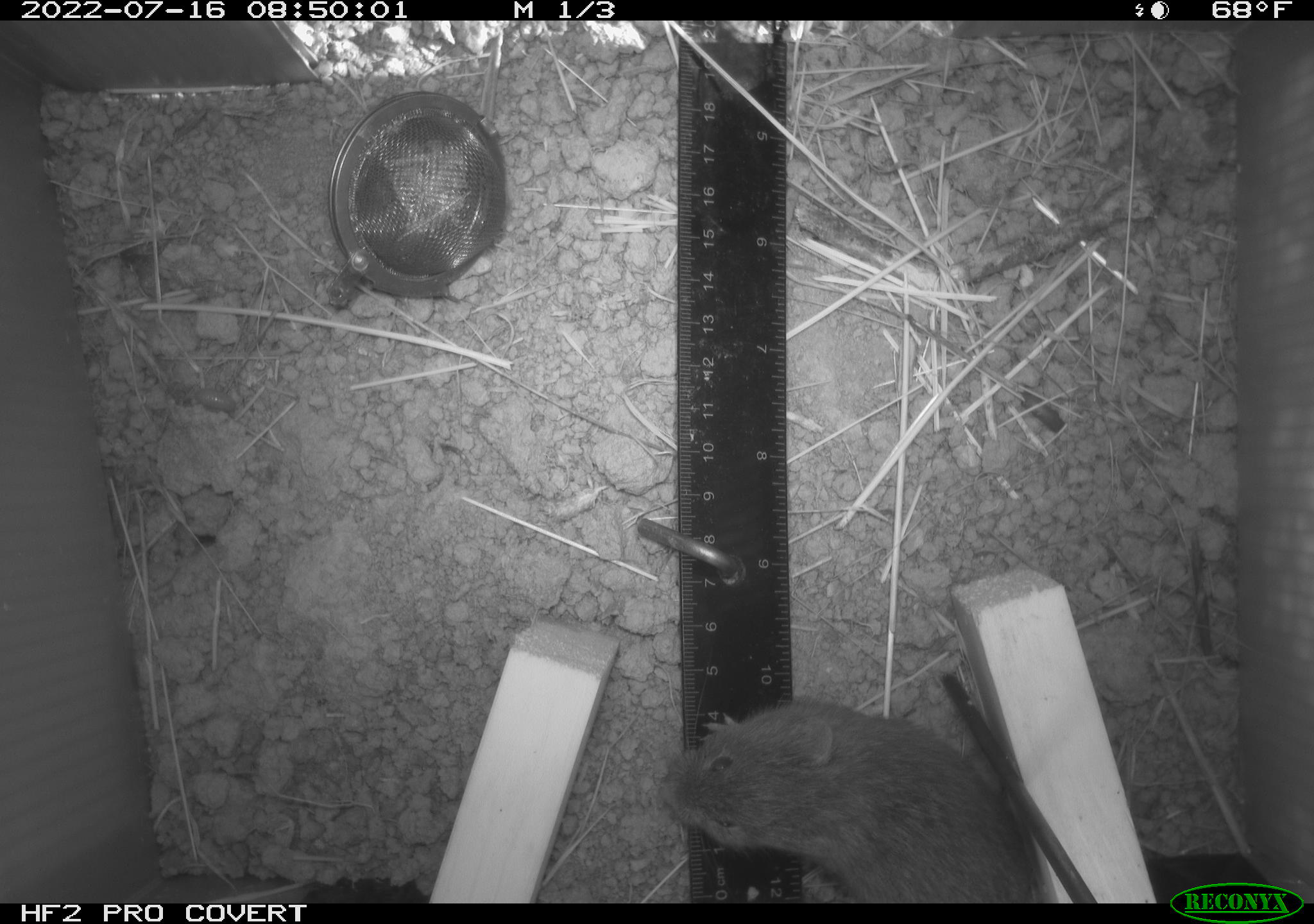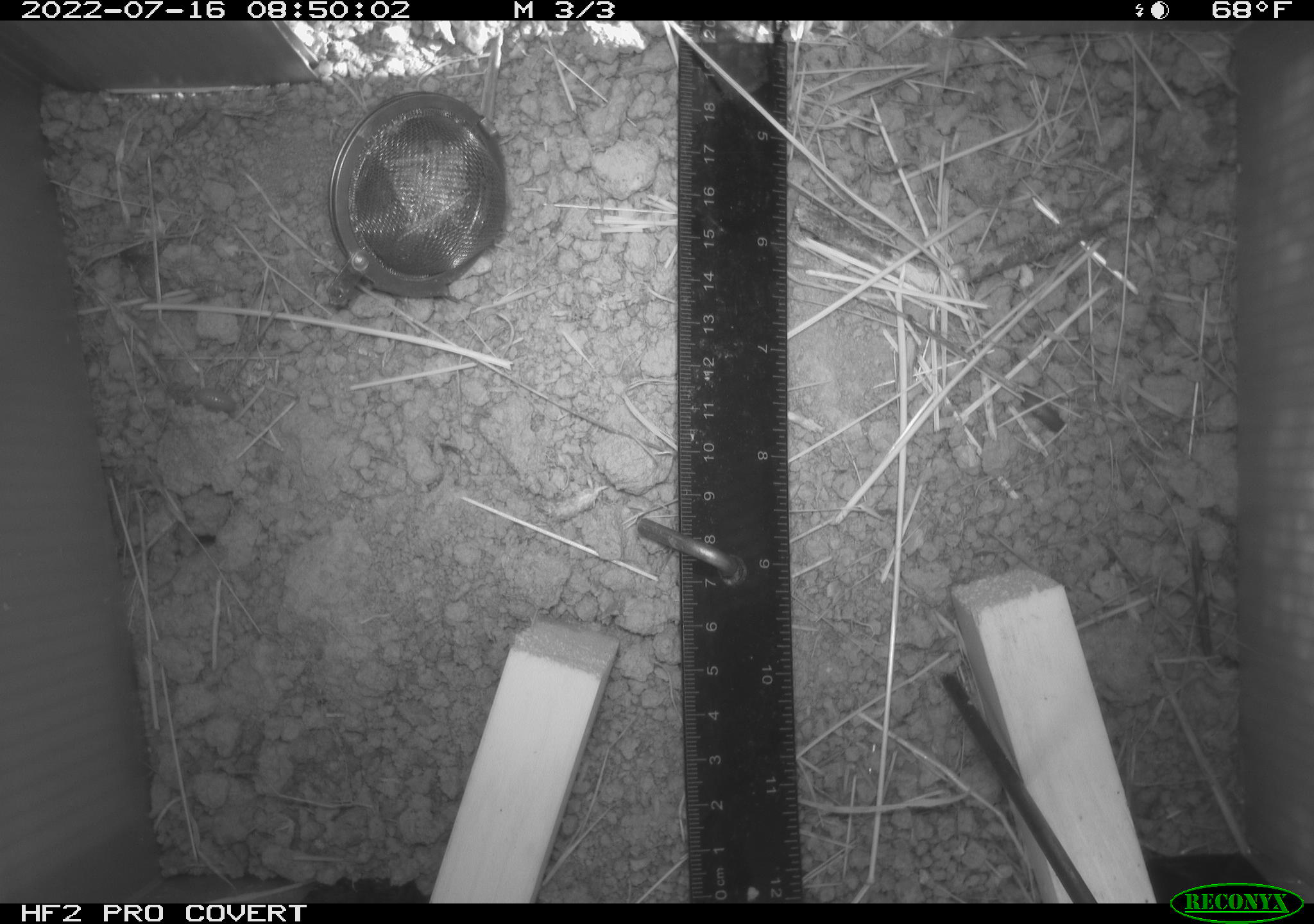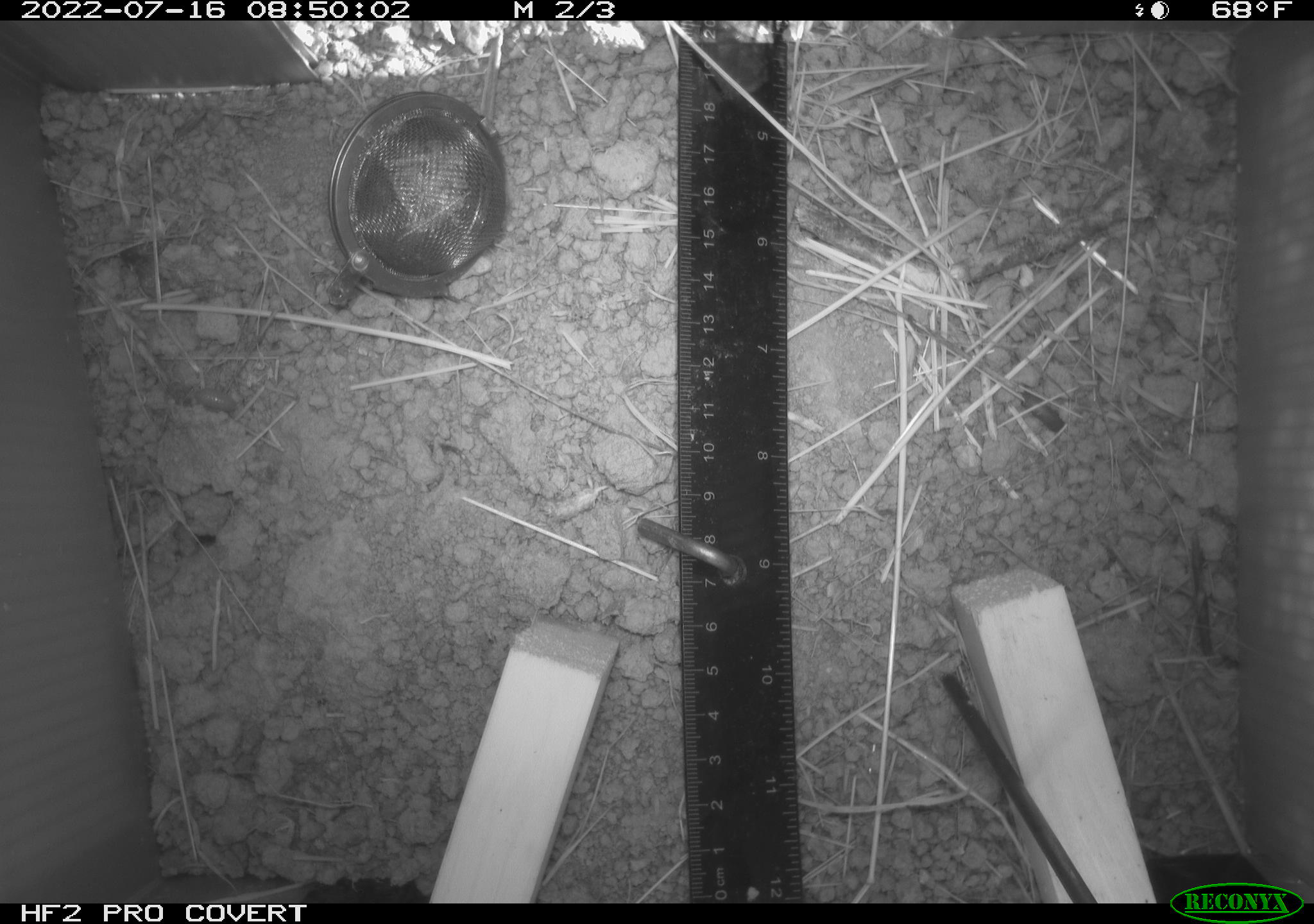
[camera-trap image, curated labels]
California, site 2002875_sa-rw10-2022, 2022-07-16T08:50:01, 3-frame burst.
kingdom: Animalia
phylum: Chordata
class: Mammalia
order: Rodentia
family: Cricetidae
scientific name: Arvicolinae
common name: voles, lemmings, and muskrats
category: arvicolinae subfamily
Arvicolinae subfamily (voles, lemmings, and muskrats) (Arvicolinae).